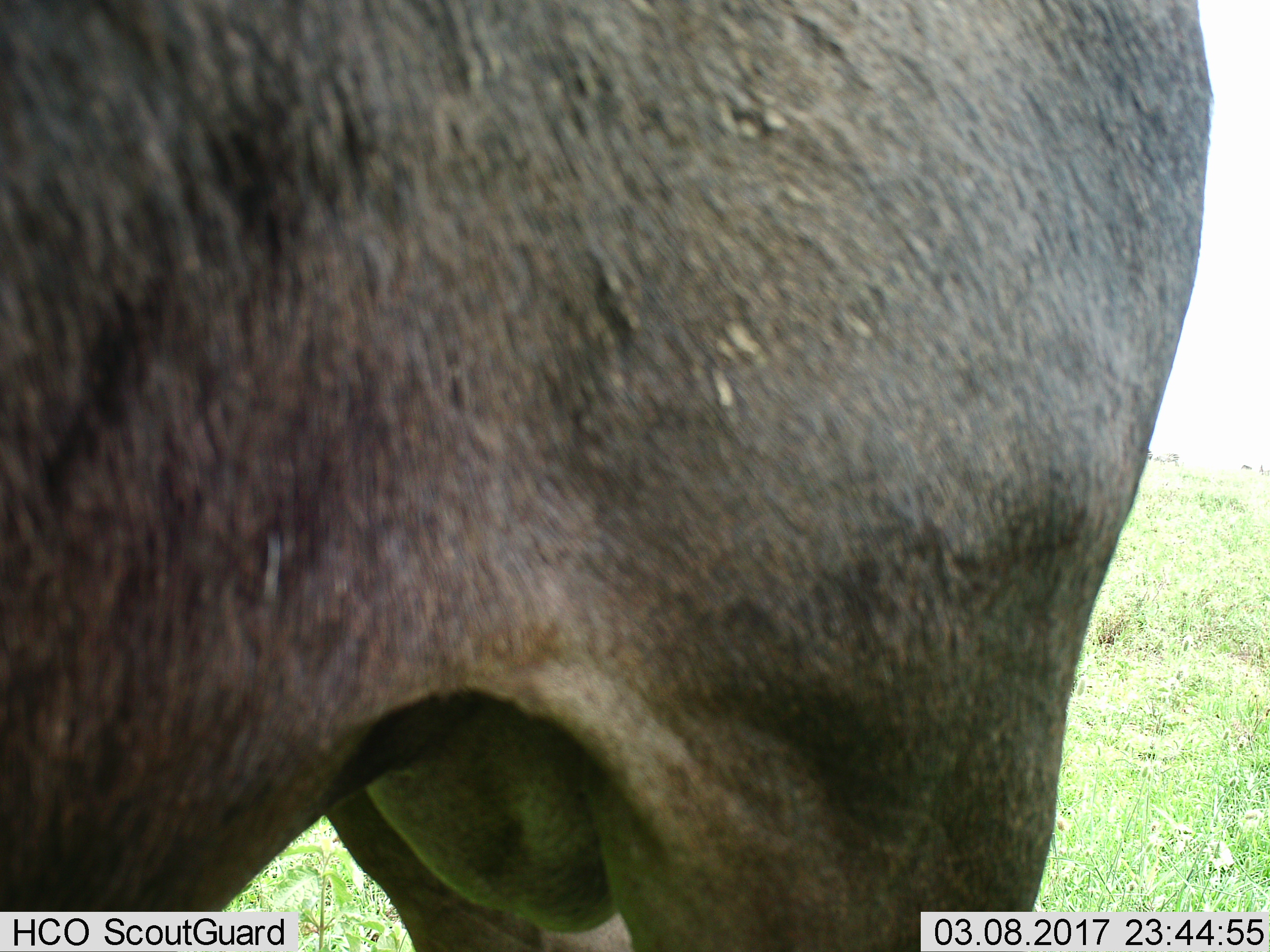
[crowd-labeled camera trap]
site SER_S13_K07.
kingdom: Animalia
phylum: Chordata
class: Mammalia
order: Artiodactyla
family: Bovidae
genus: Connochaetes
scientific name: Connochaetes taurinus taurinus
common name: blue wildebeest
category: wildebeestblue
Wildebeestblue (blue wildebeest) (Connochaetes taurinus taurinus), count 1. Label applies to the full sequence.